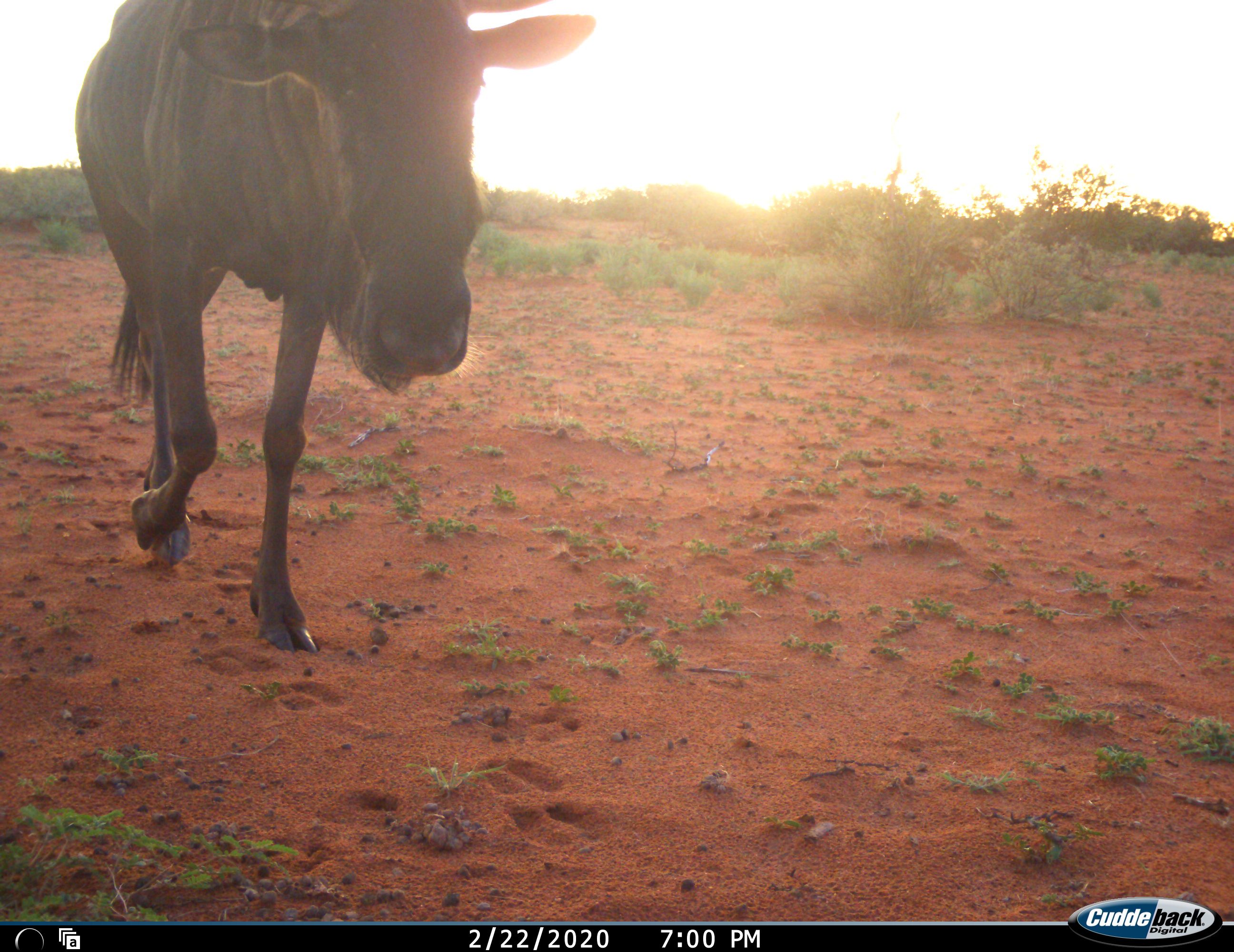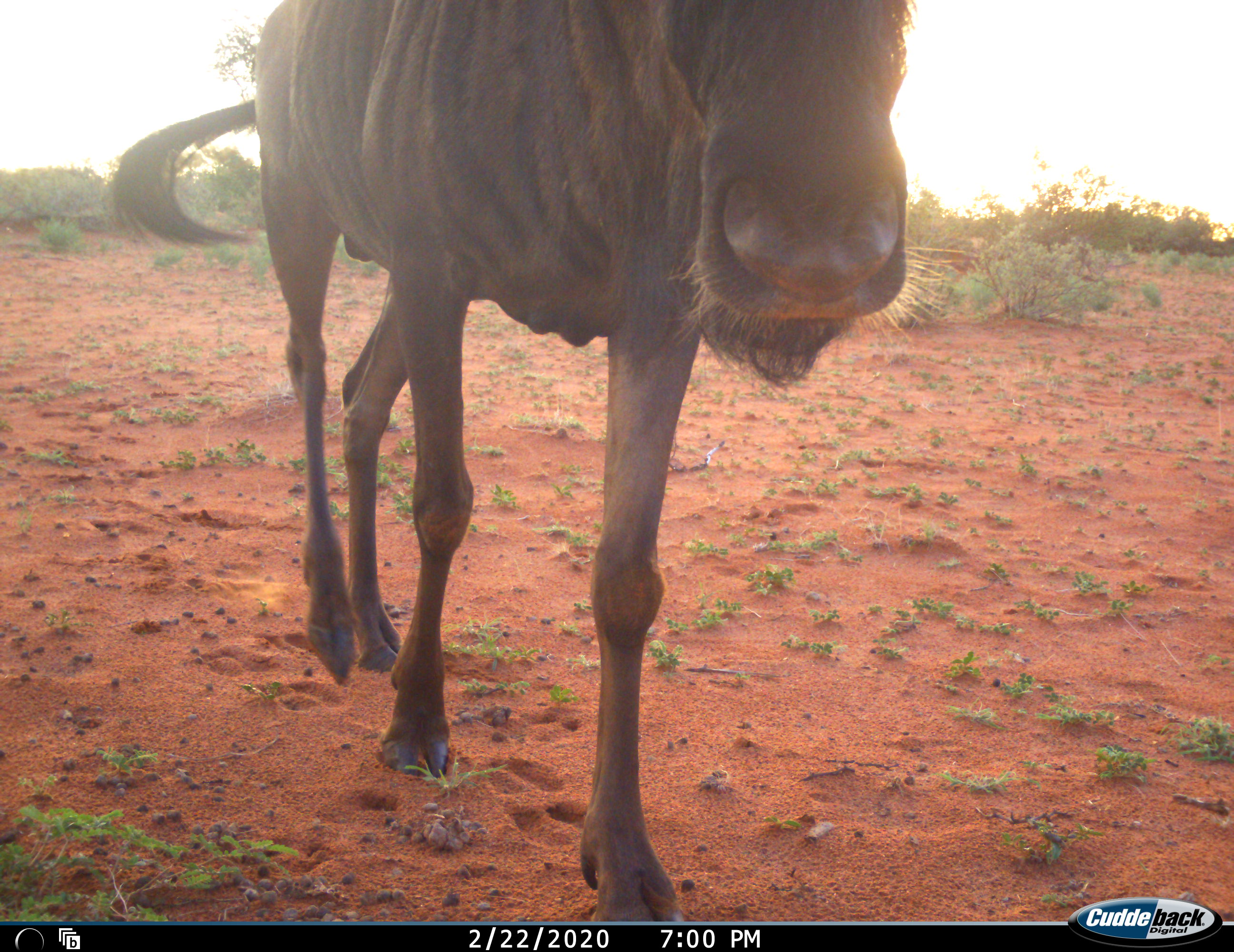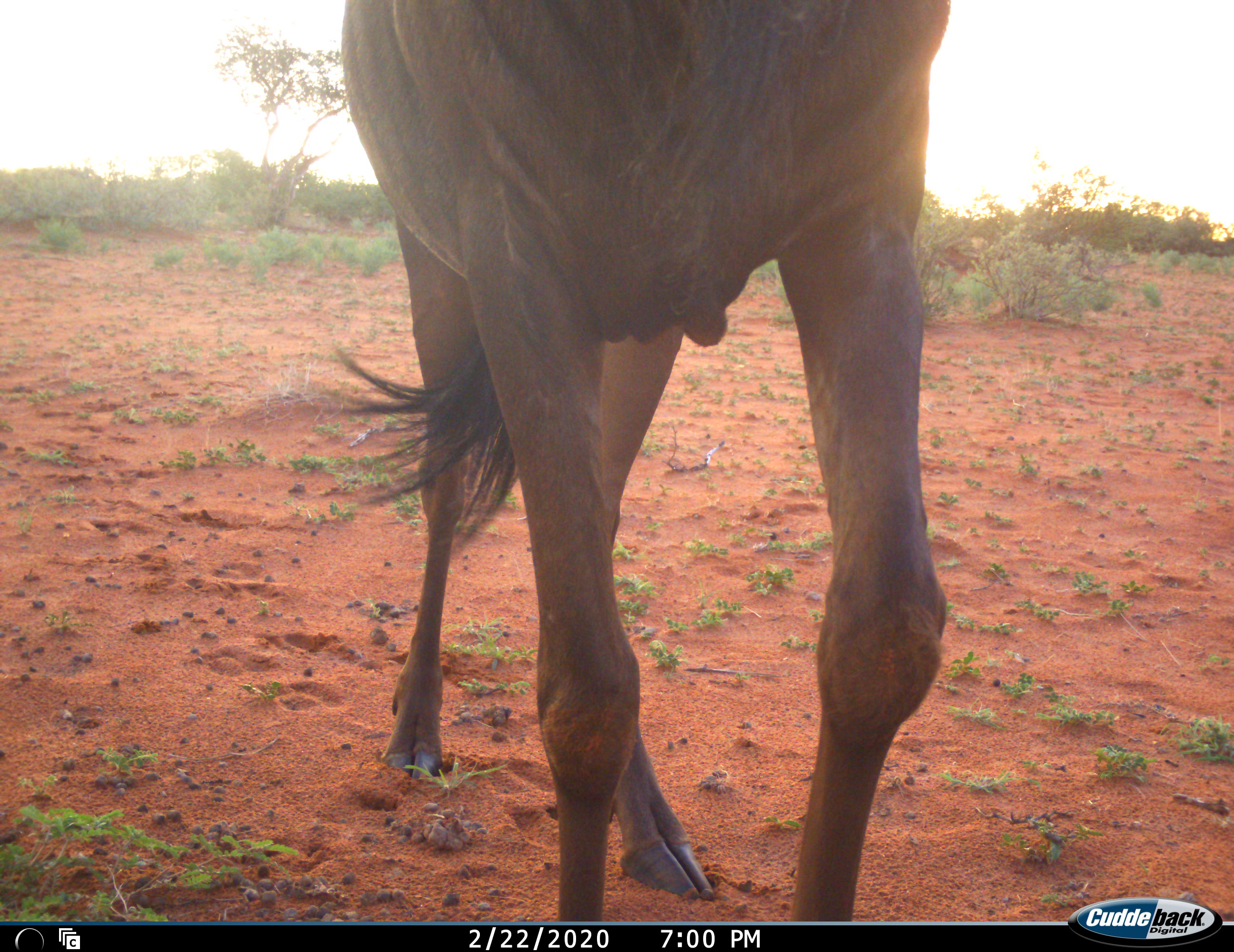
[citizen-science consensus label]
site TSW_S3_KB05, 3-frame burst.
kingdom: Animalia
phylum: Chordata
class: Mammalia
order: Artiodactyla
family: Bovidae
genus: Connochaetes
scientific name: Connochaetes taurinus taurinus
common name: blue wildebeest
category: wildebeestblue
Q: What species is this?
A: Wildebeestblue (blue wildebeest) (Connochaetes taurinus taurinus).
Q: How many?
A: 1.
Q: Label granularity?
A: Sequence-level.